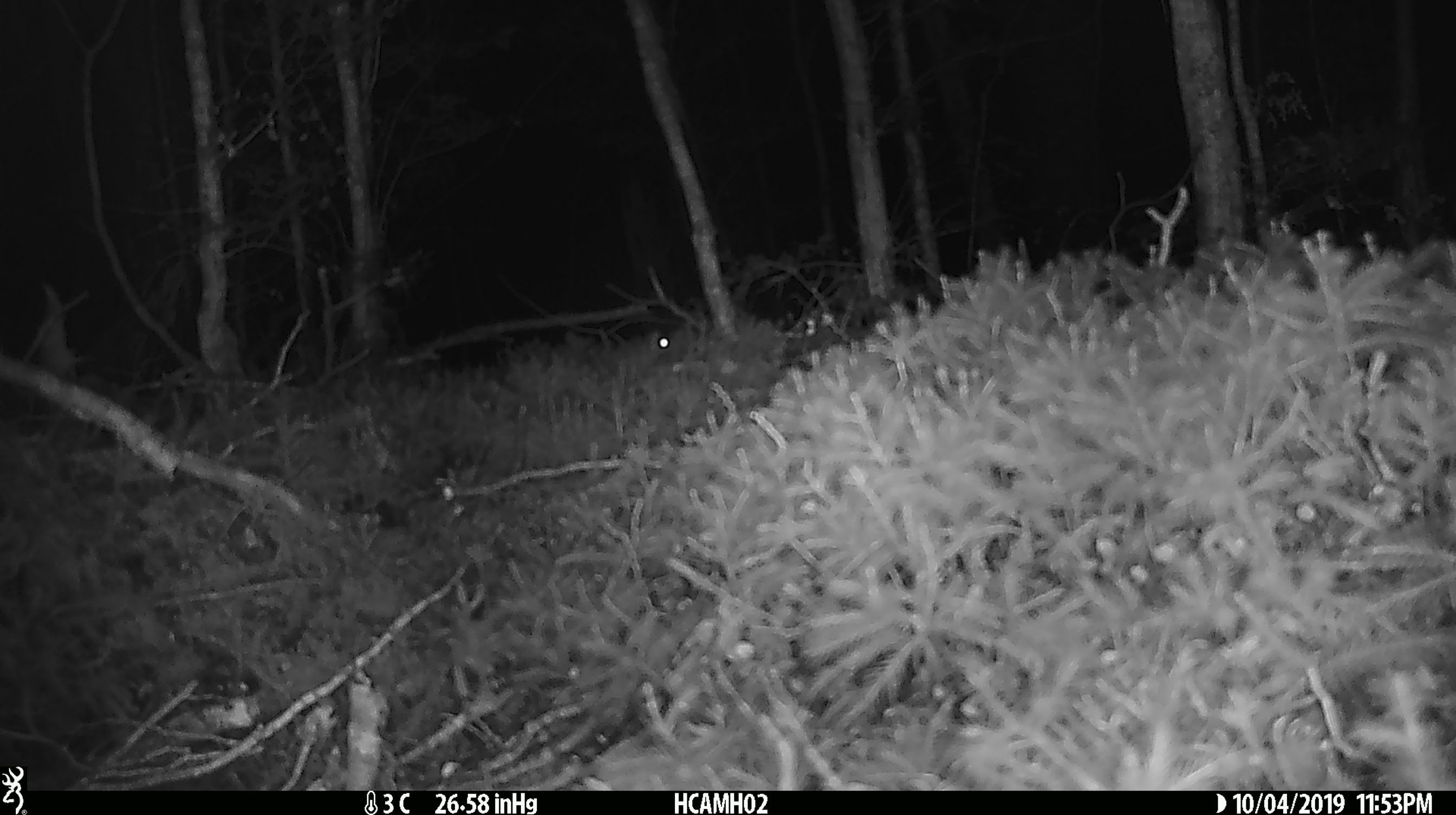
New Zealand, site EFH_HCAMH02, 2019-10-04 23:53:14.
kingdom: Animalia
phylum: Chordata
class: Mammalia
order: Rodentia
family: Muridae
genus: Mus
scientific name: Mus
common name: mouse